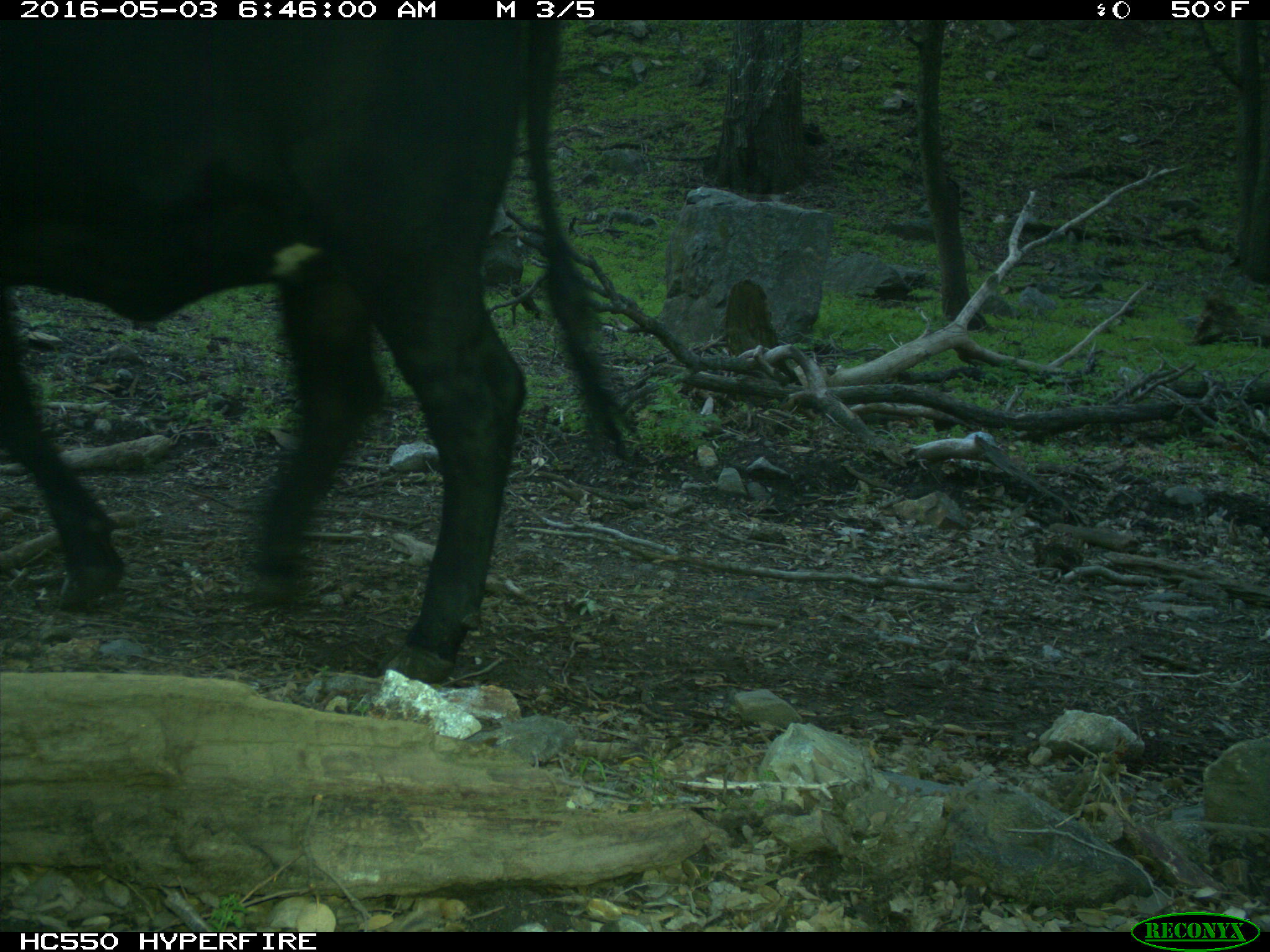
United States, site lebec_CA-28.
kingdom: Animalia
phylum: Chordata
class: Mammalia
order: Artiodactyla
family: Bovidae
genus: Bos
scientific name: Bos taurus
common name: domestic cow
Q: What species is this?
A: Bos taurus (domestic cow).